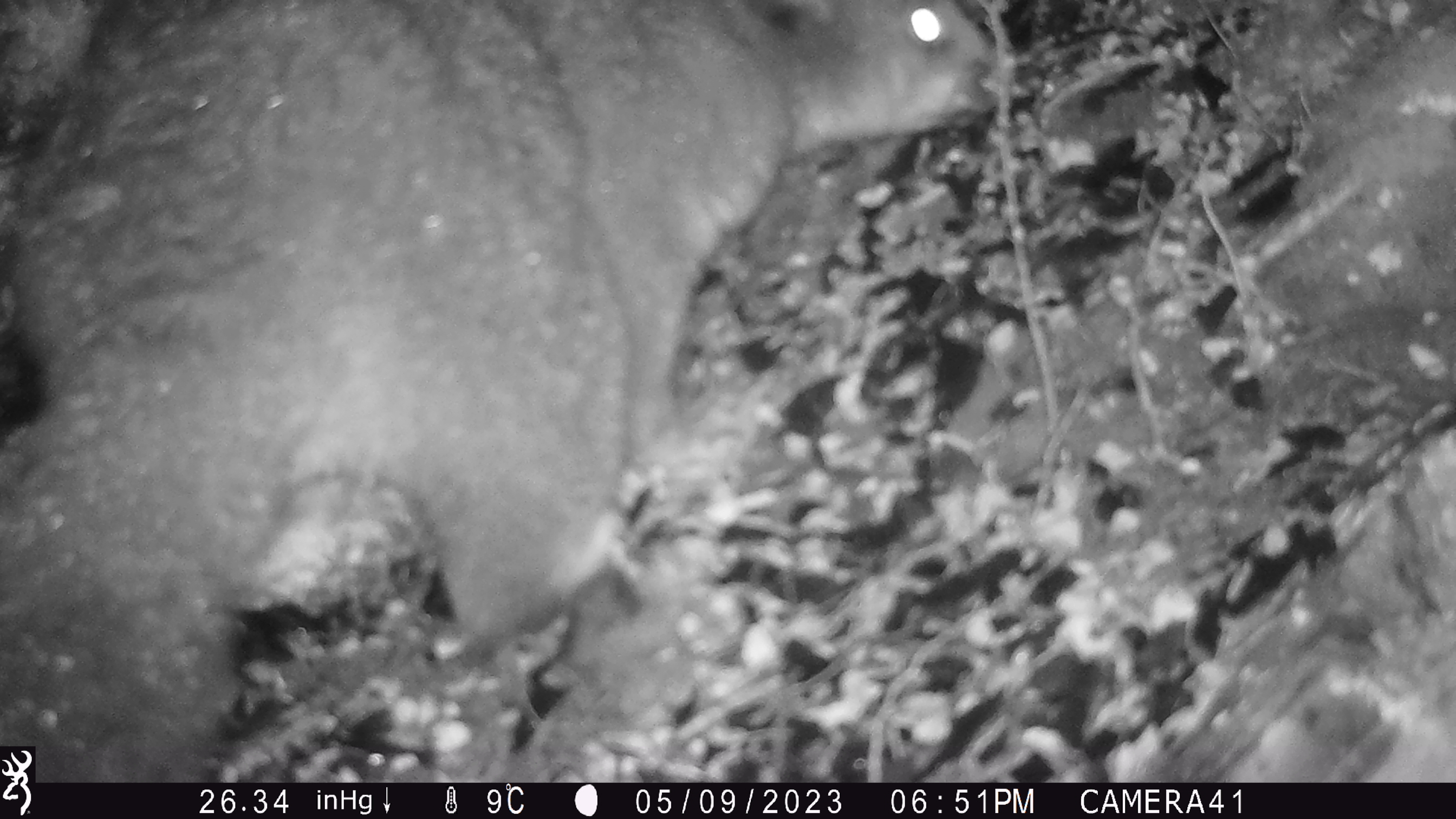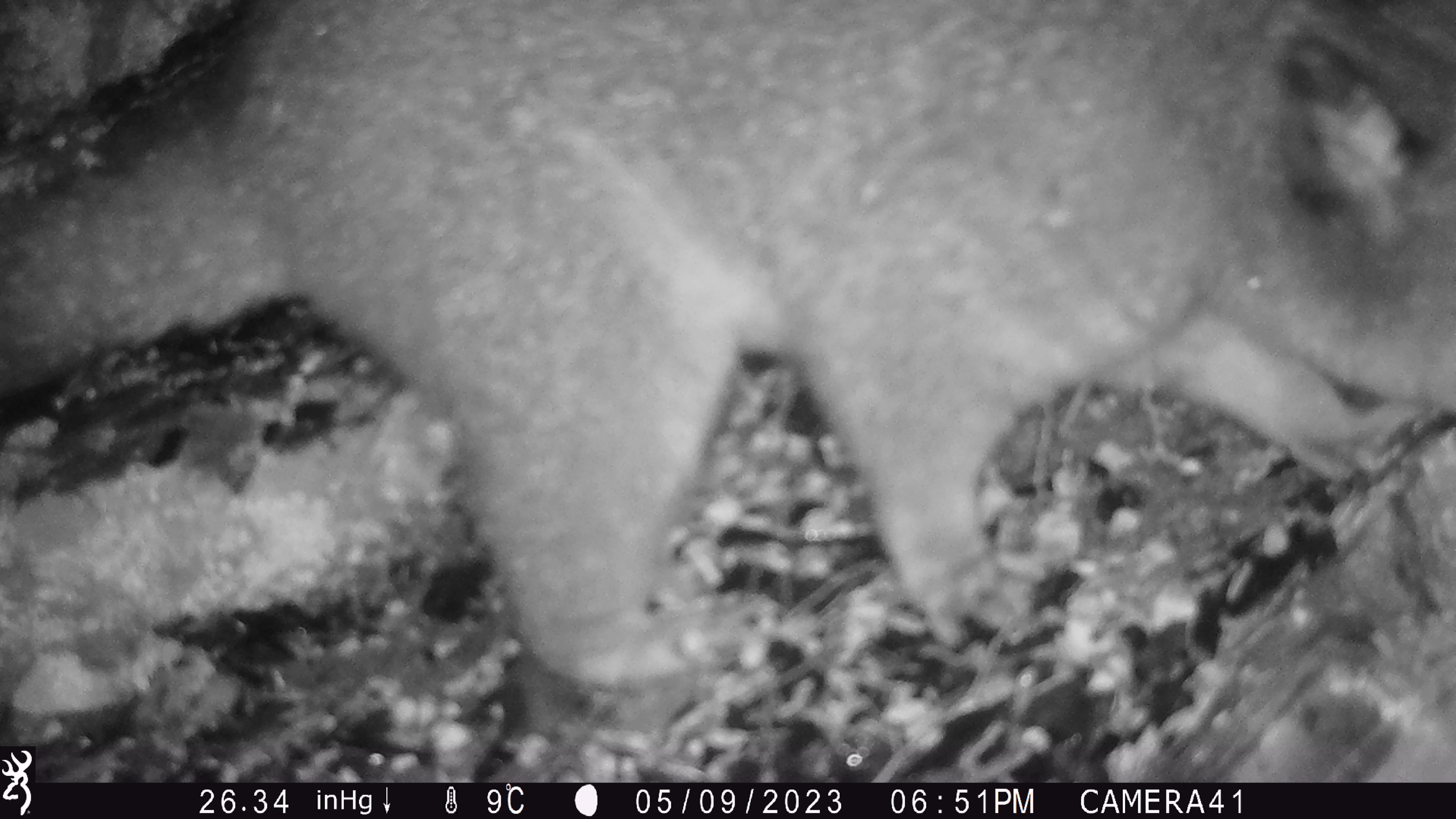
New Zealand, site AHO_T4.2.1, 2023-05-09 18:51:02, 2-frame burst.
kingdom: Animalia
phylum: Chordata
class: Mammalia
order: Carnivora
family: Mustelidae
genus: Mustela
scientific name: Mustela erminea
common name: stoat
Stoat (Mustela erminea).